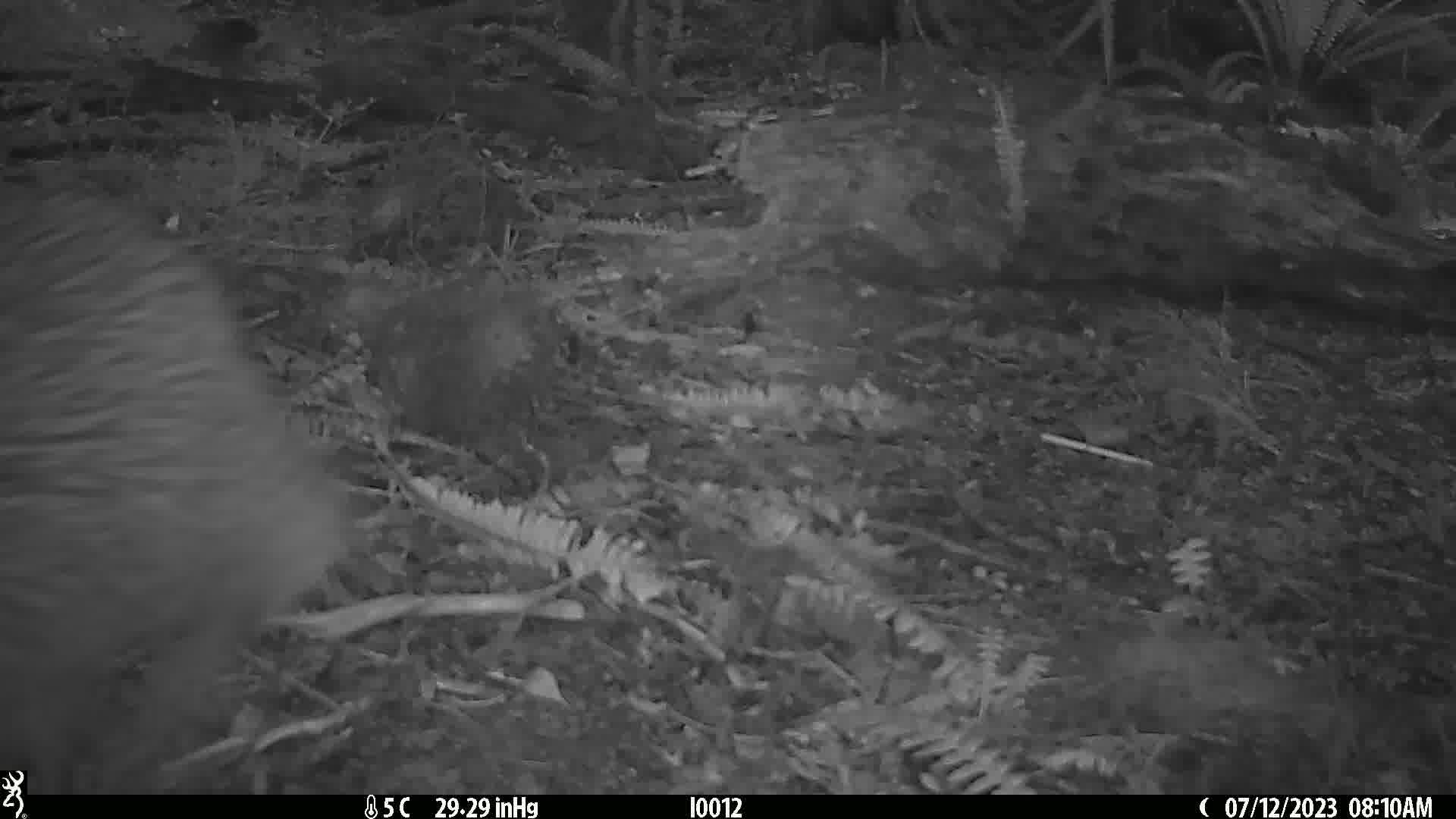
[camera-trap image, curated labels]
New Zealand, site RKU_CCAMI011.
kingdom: Animalia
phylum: Chordata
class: Aves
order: Apterygiformes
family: Apterygidae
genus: Apteryx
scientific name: Apteryx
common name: kiwi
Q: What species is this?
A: Kiwi (Apteryx).